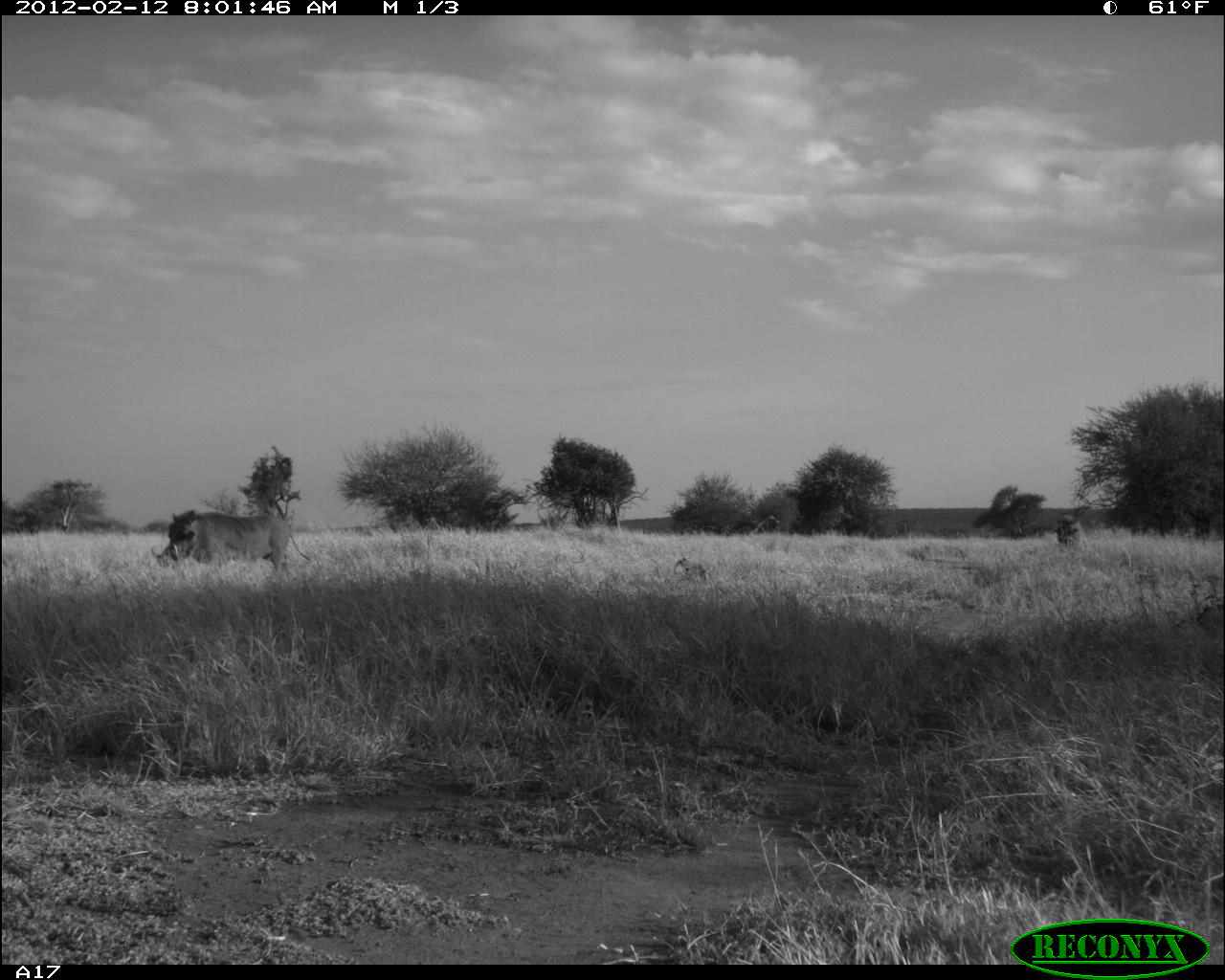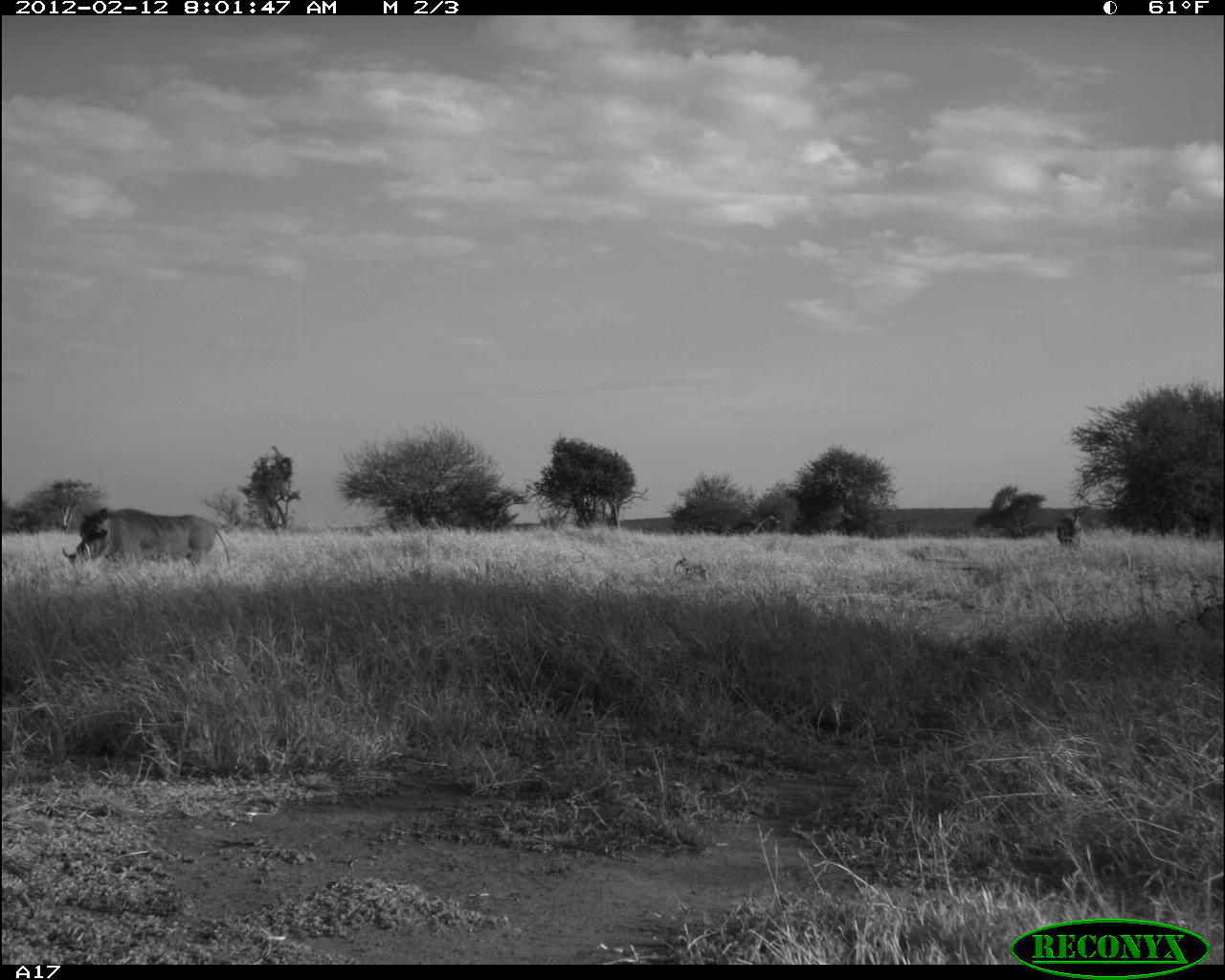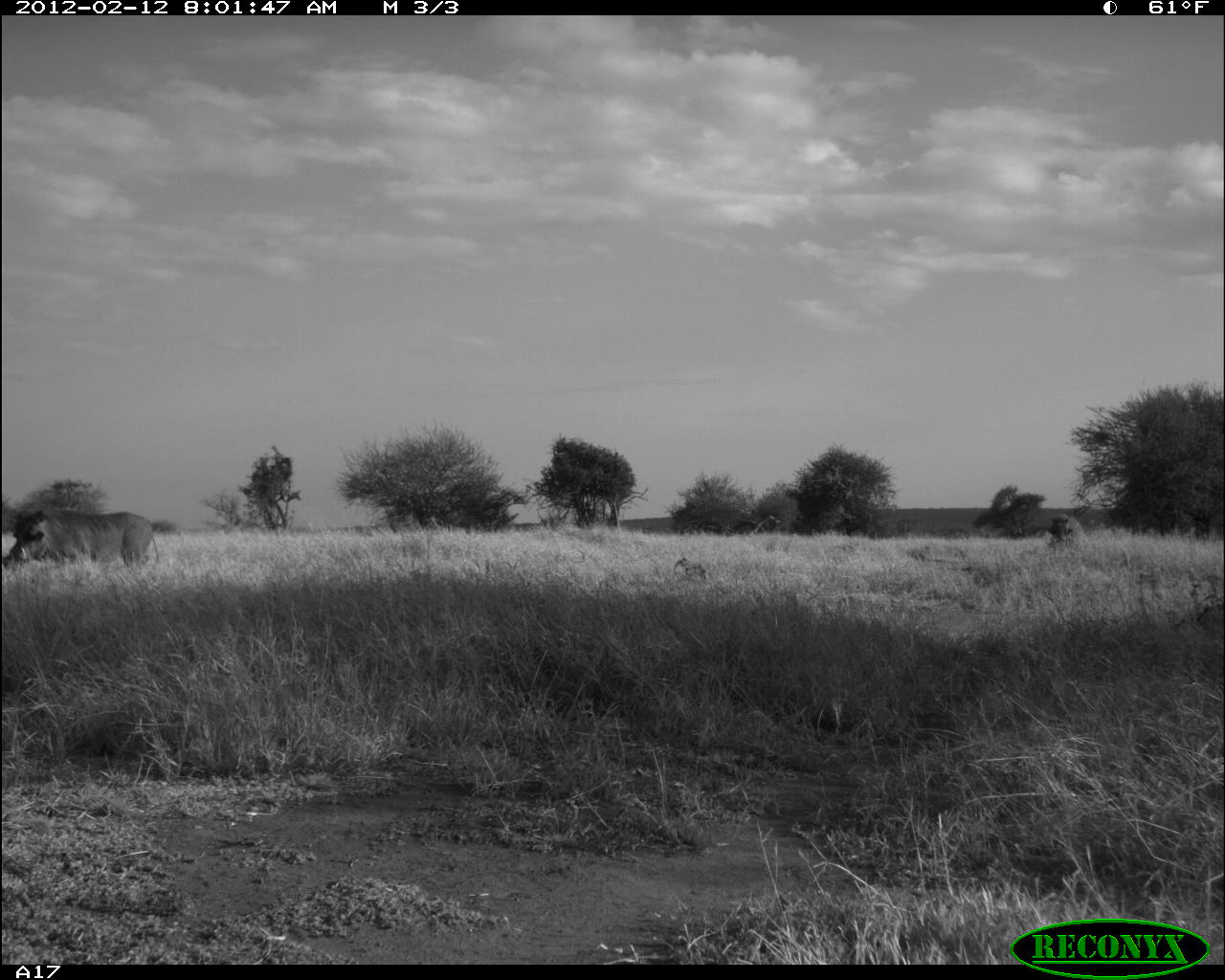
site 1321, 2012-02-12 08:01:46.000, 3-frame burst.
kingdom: Animalia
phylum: Chordata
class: Mammalia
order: Artiodactyla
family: Suidae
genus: Phacochoerus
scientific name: Phacochoerus africanus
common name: common warthog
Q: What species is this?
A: Phacochoerus africanus (common warthog).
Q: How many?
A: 2.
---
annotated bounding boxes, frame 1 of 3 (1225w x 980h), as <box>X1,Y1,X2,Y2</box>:
phacochoerus africanus: <box>167,509,310,573</box>; <box>151,530,200,569</box>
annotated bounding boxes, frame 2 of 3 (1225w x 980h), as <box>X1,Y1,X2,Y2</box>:
phacochoerus africanus: <box>78,508,233,566</box>; <box>61,529,117,566</box>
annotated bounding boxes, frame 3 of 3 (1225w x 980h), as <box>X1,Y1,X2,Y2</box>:
phacochoerus africanus: <box>11,508,165,566</box>; <box>1,529,57,566</box>